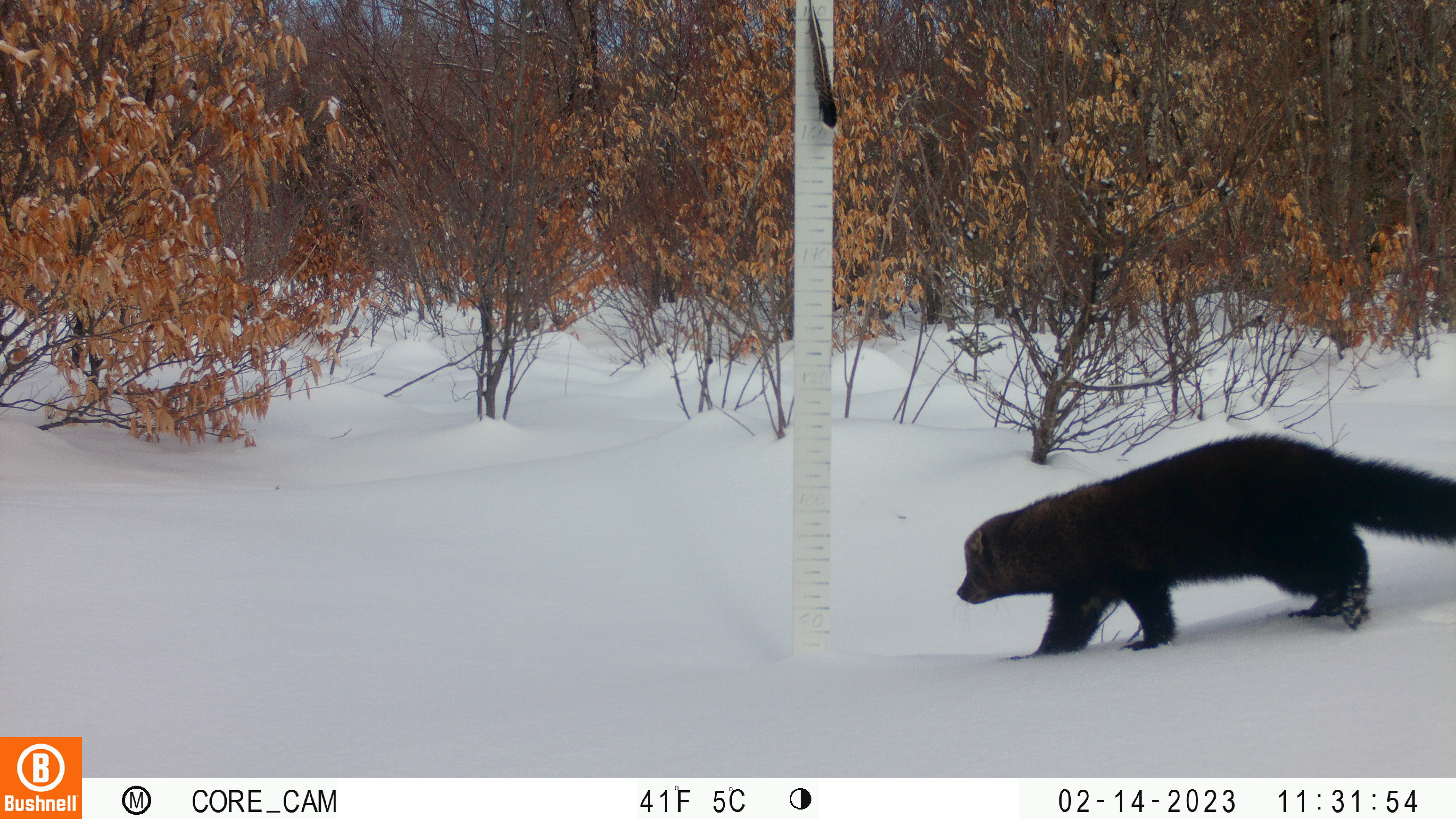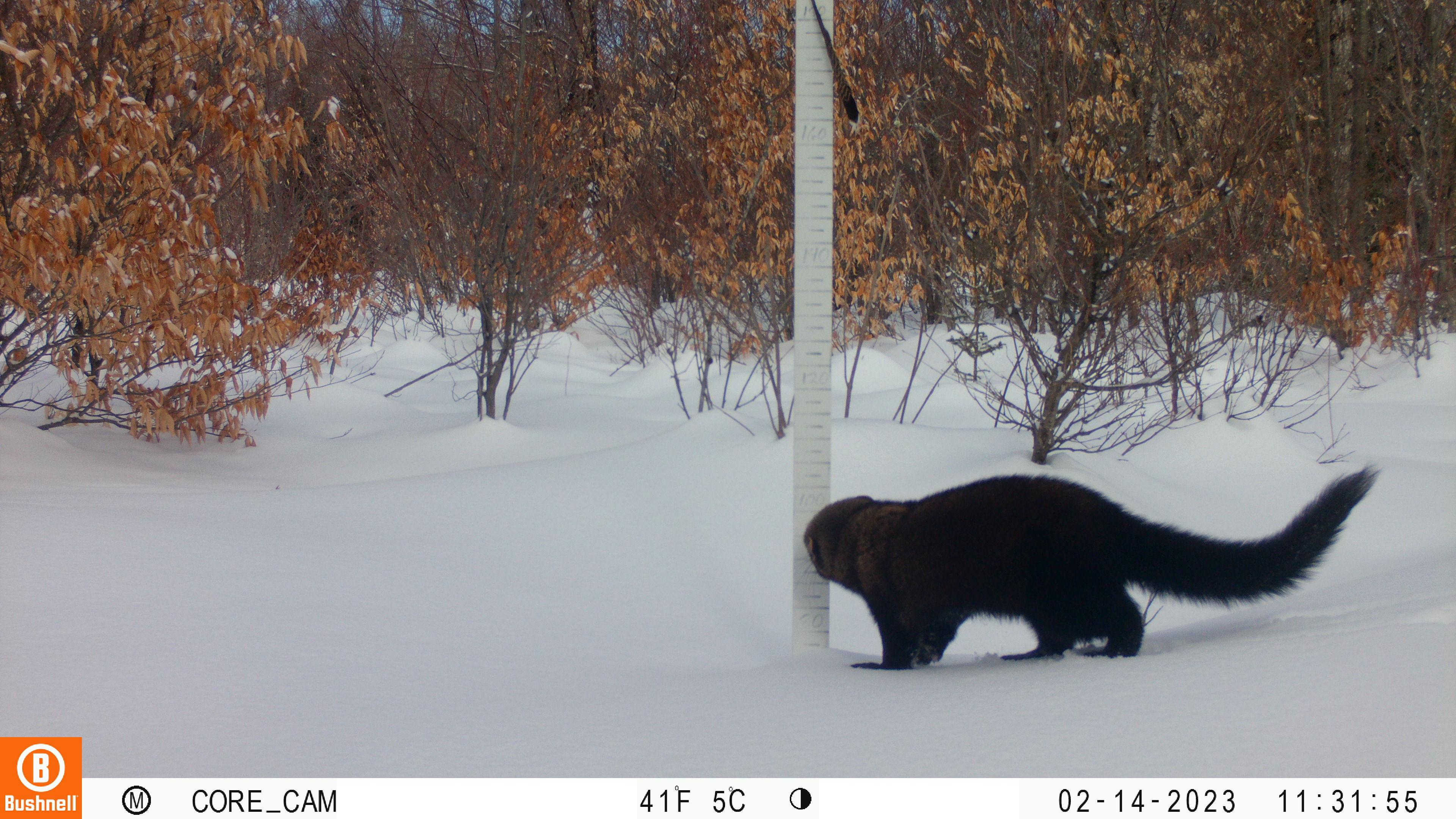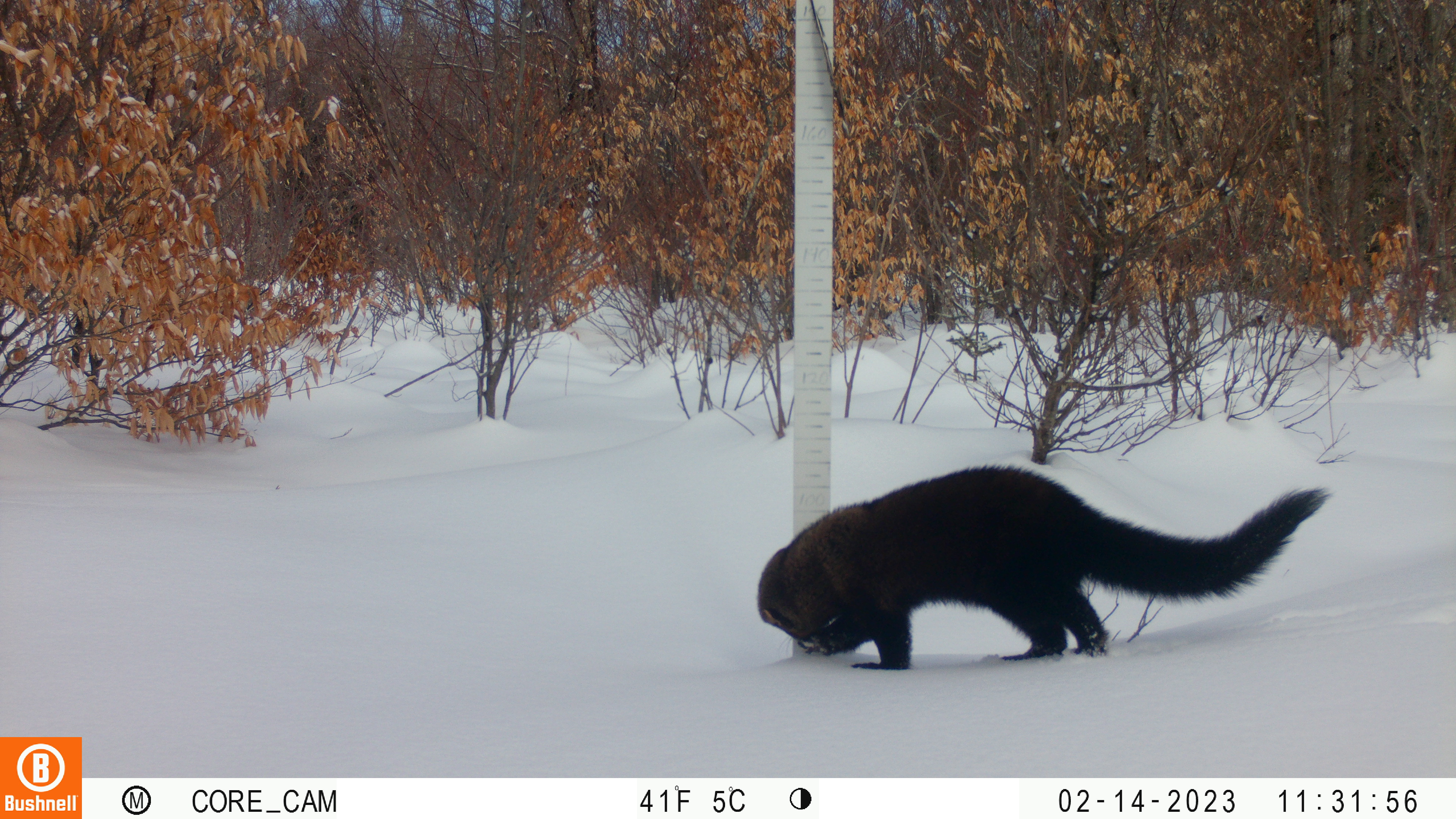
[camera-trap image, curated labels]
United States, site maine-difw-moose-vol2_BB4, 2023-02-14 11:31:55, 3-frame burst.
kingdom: Animalia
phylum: Chordata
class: Mammalia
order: Carnivora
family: Mustelidae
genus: Pekania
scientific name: Pekania pennanti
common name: fisher